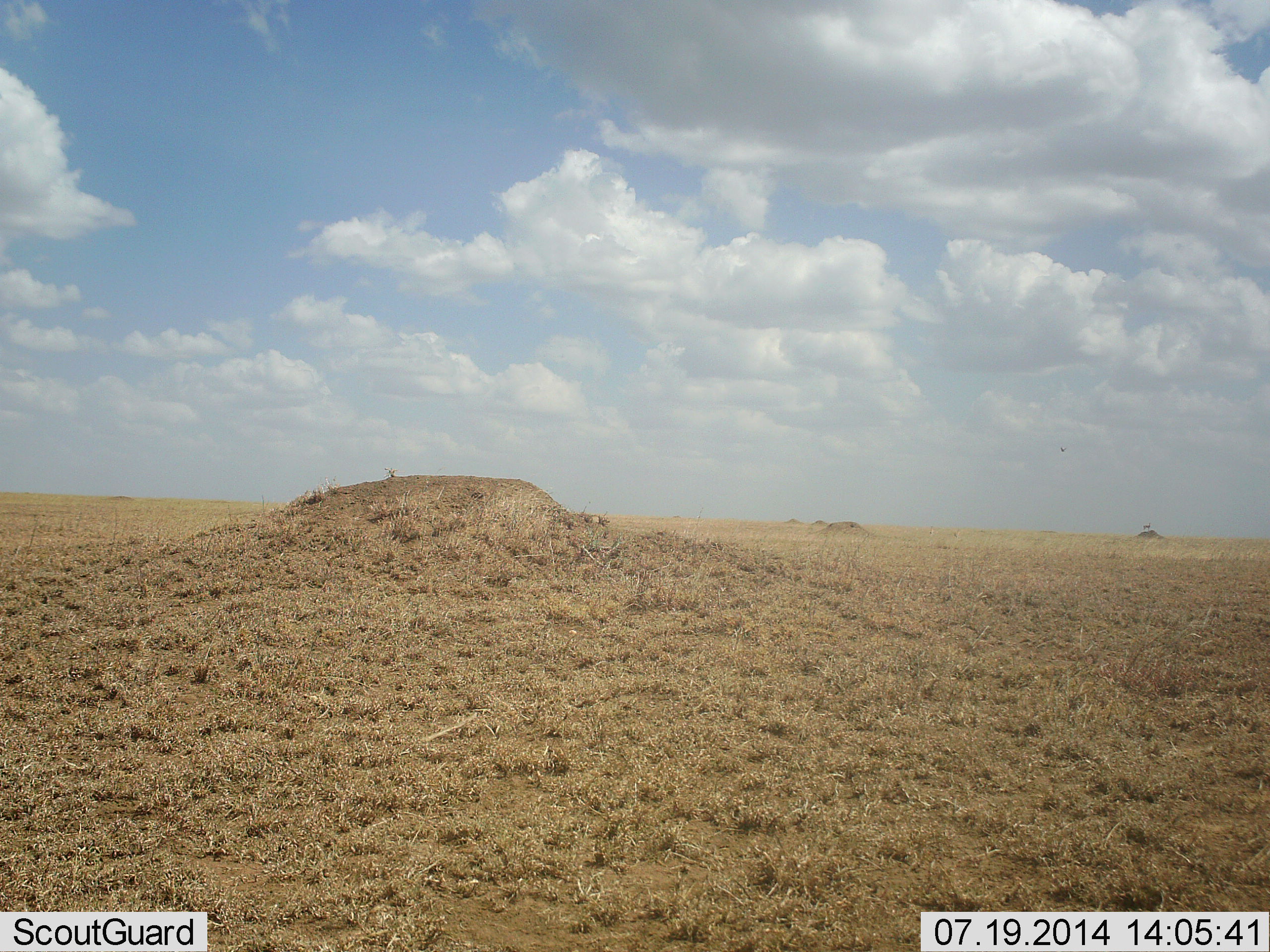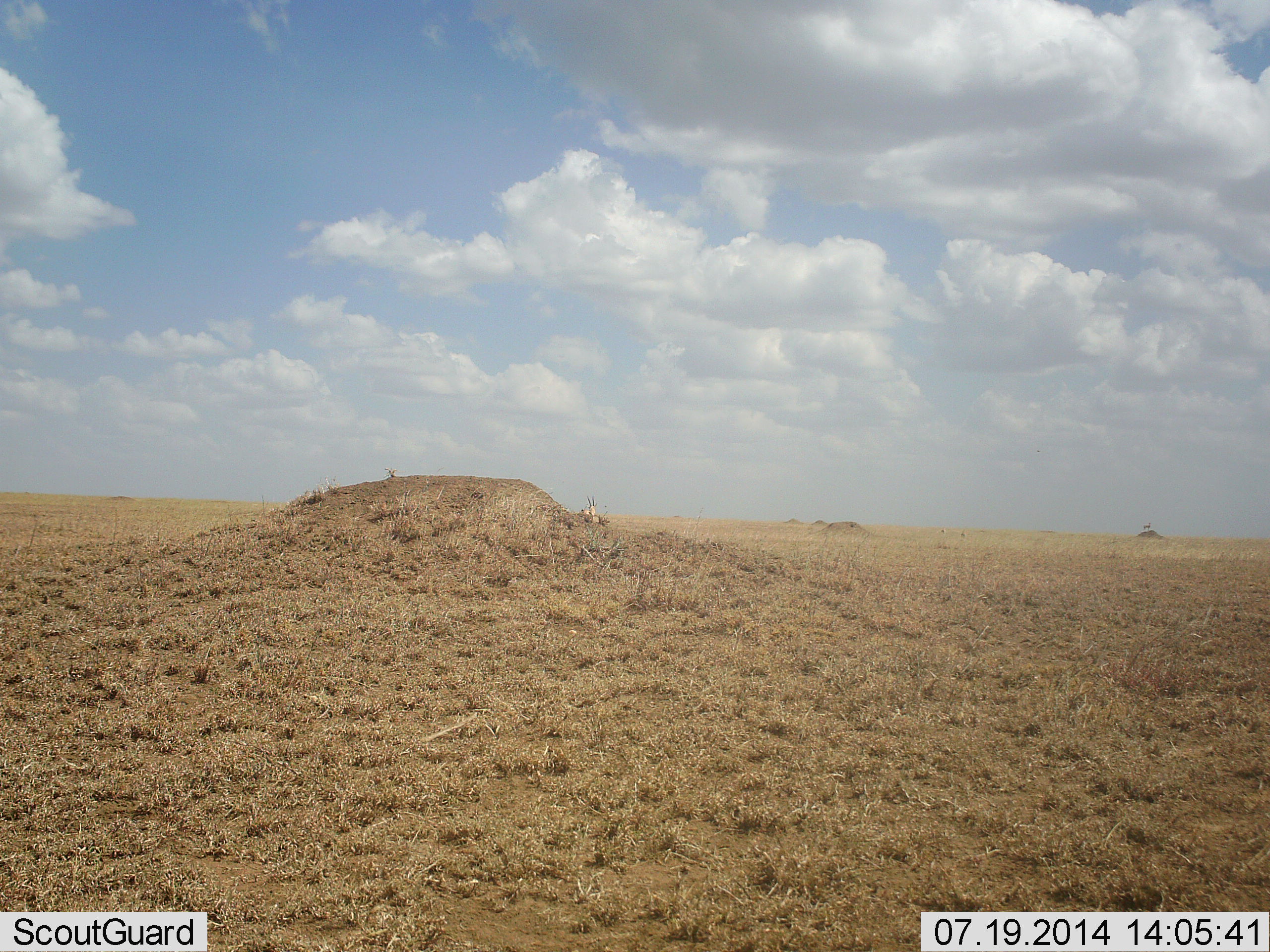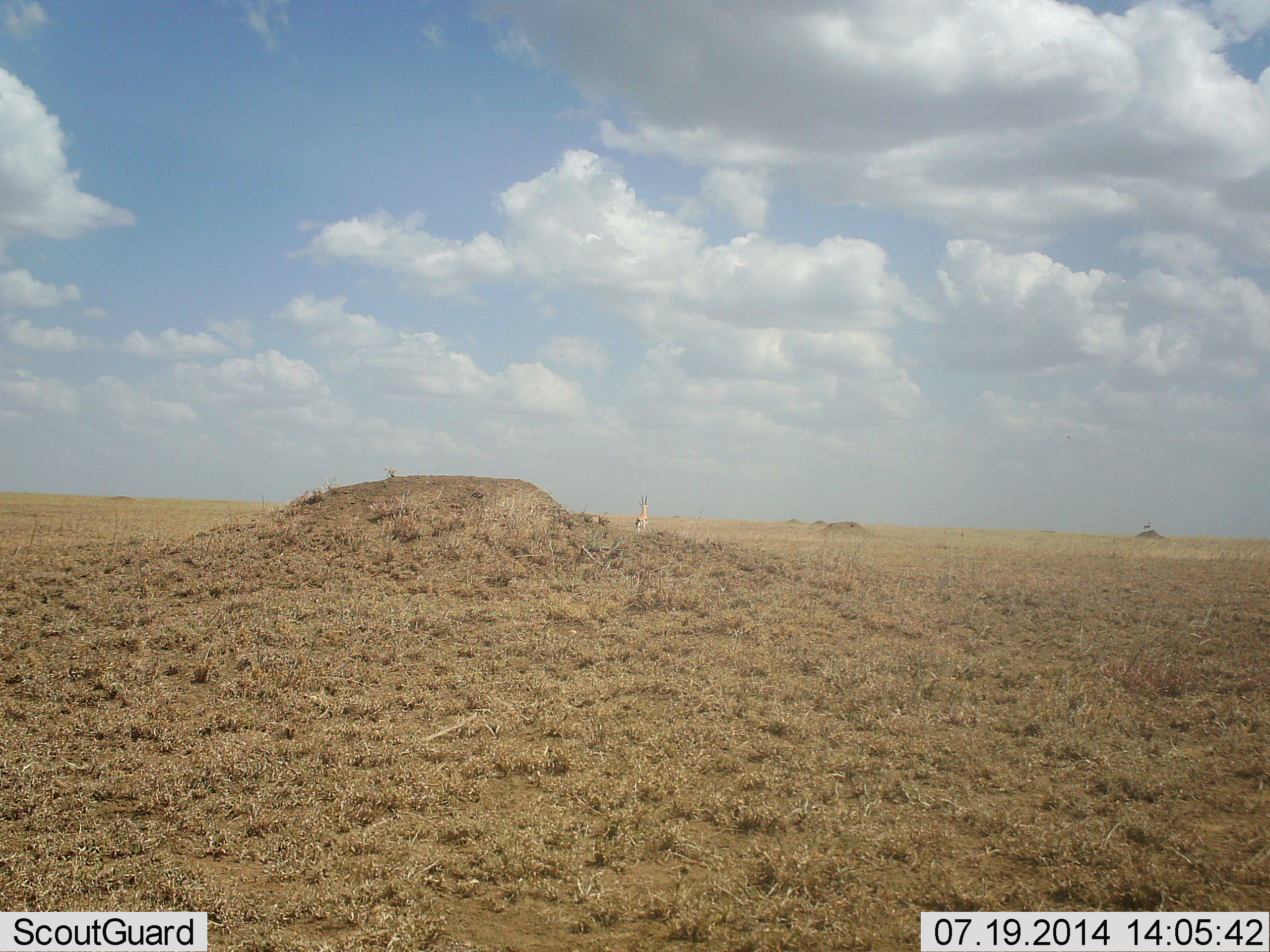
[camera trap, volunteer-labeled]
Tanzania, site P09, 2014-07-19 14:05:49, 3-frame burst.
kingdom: Animalia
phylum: Chordata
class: Mammalia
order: Artiodactyla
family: Bovidae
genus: Eudorcas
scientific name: Eudorcas thomsonii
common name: thomson's gazelle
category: gazellethomsons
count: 1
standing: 30%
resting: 0%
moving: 90%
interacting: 0%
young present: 0%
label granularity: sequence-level